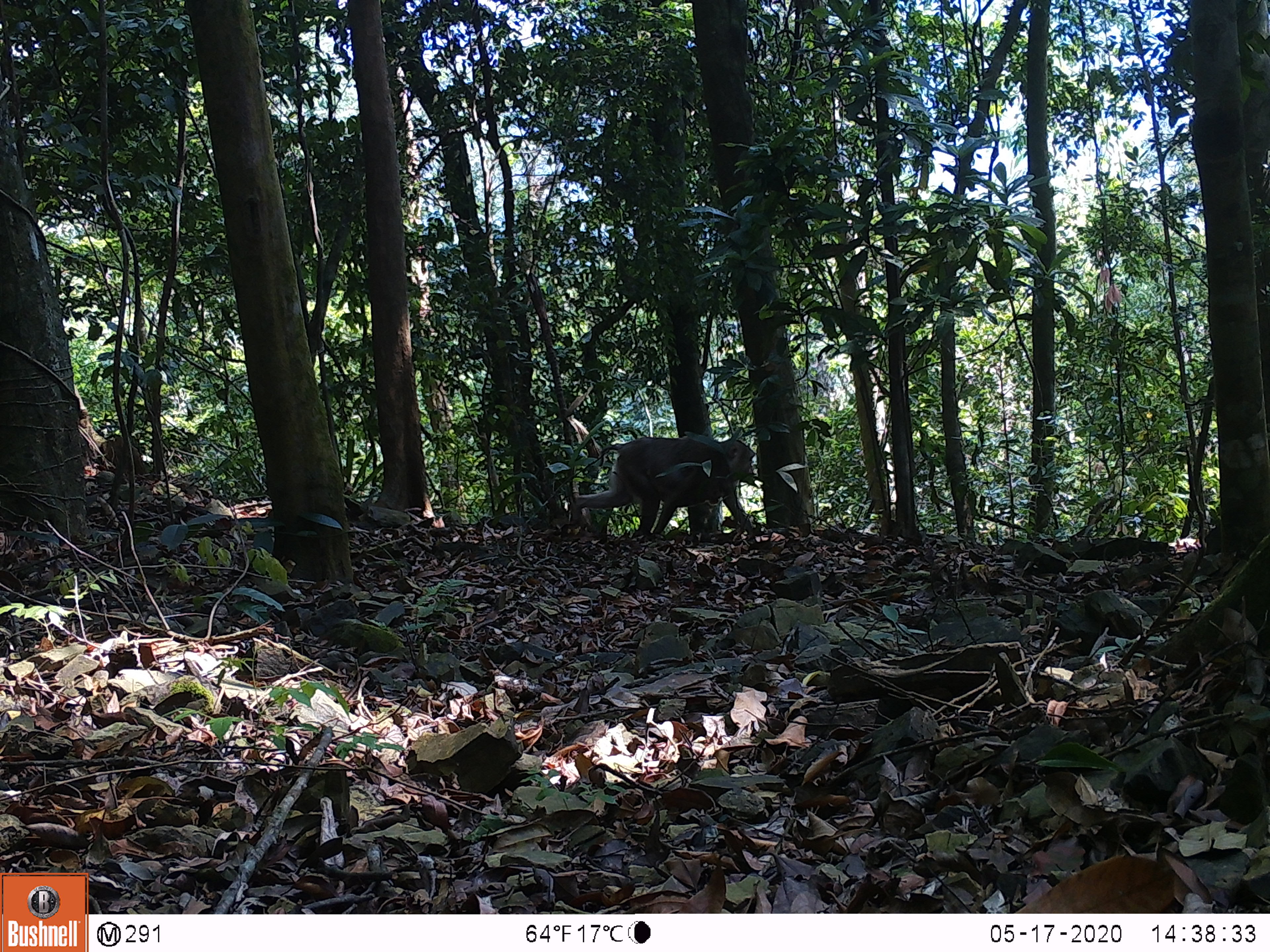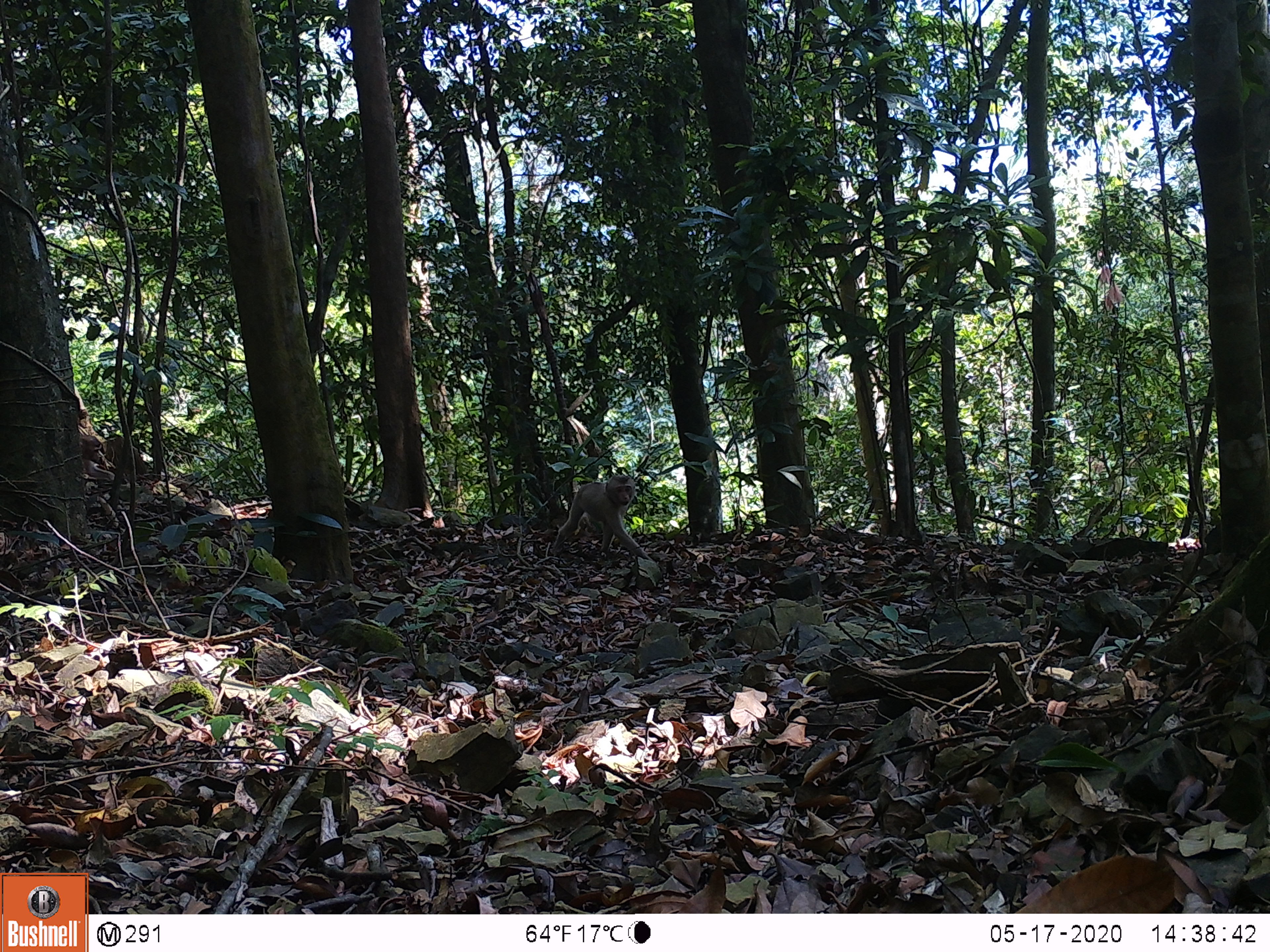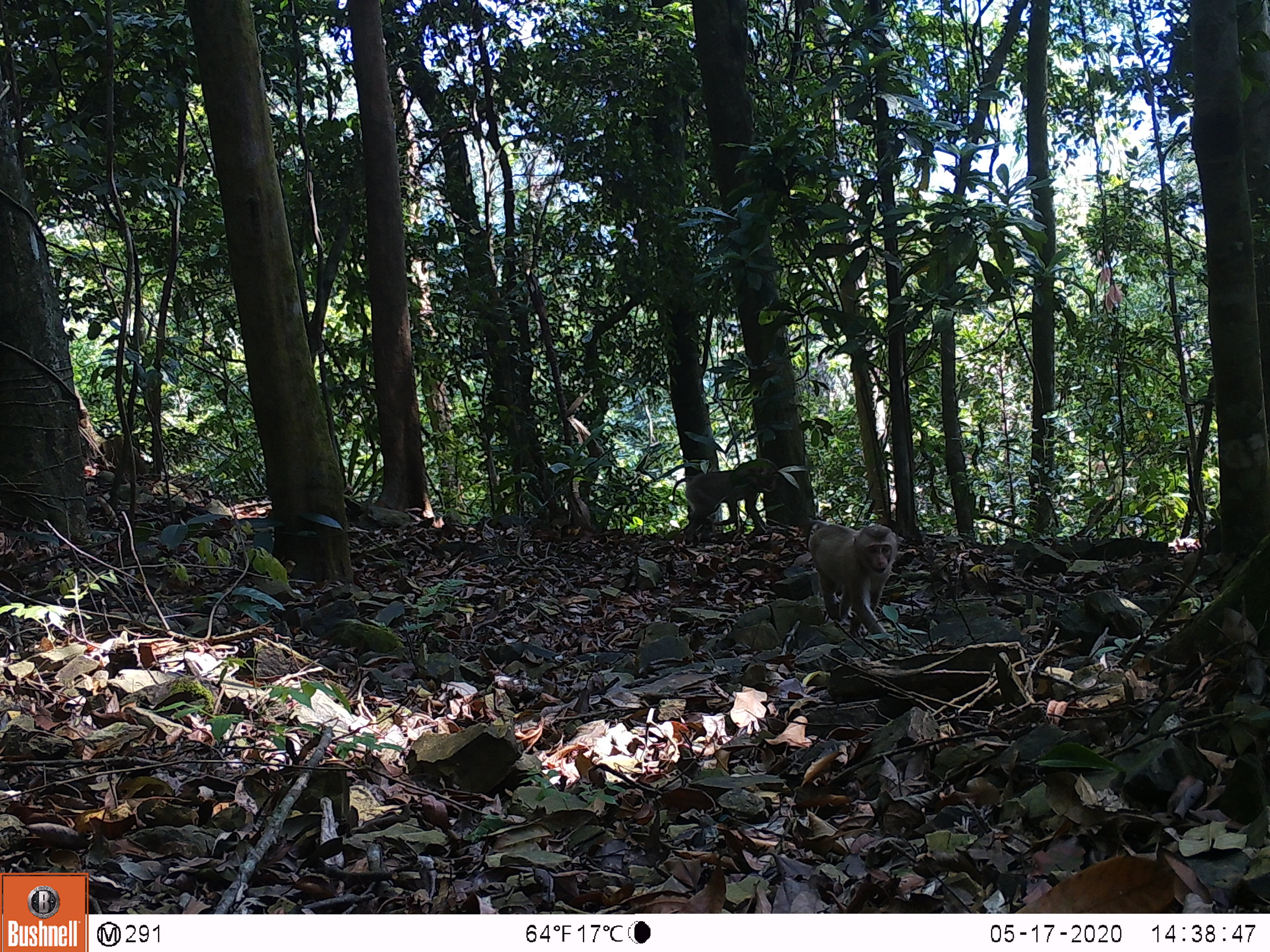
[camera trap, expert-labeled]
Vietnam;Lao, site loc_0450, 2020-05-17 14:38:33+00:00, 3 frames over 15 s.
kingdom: Animalia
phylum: Chordata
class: Mammalia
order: Primates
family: Cercopithecidae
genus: Macaca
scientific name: Macaca nemestrina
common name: pig-tailed macaque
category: pig tailed macaque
Pig tailed macaque (pig-tailed macaque) (Macaca nemestrina). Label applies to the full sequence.